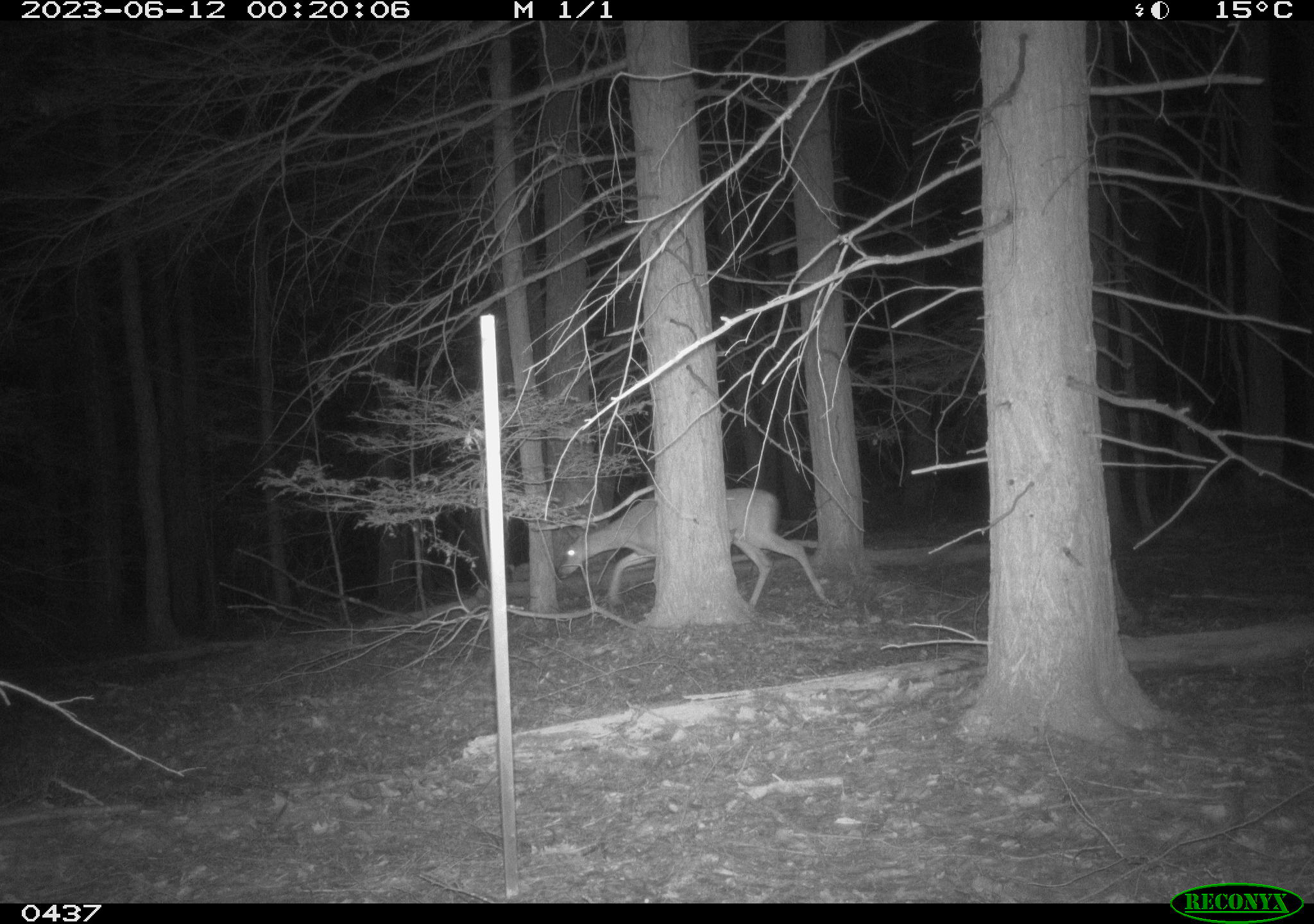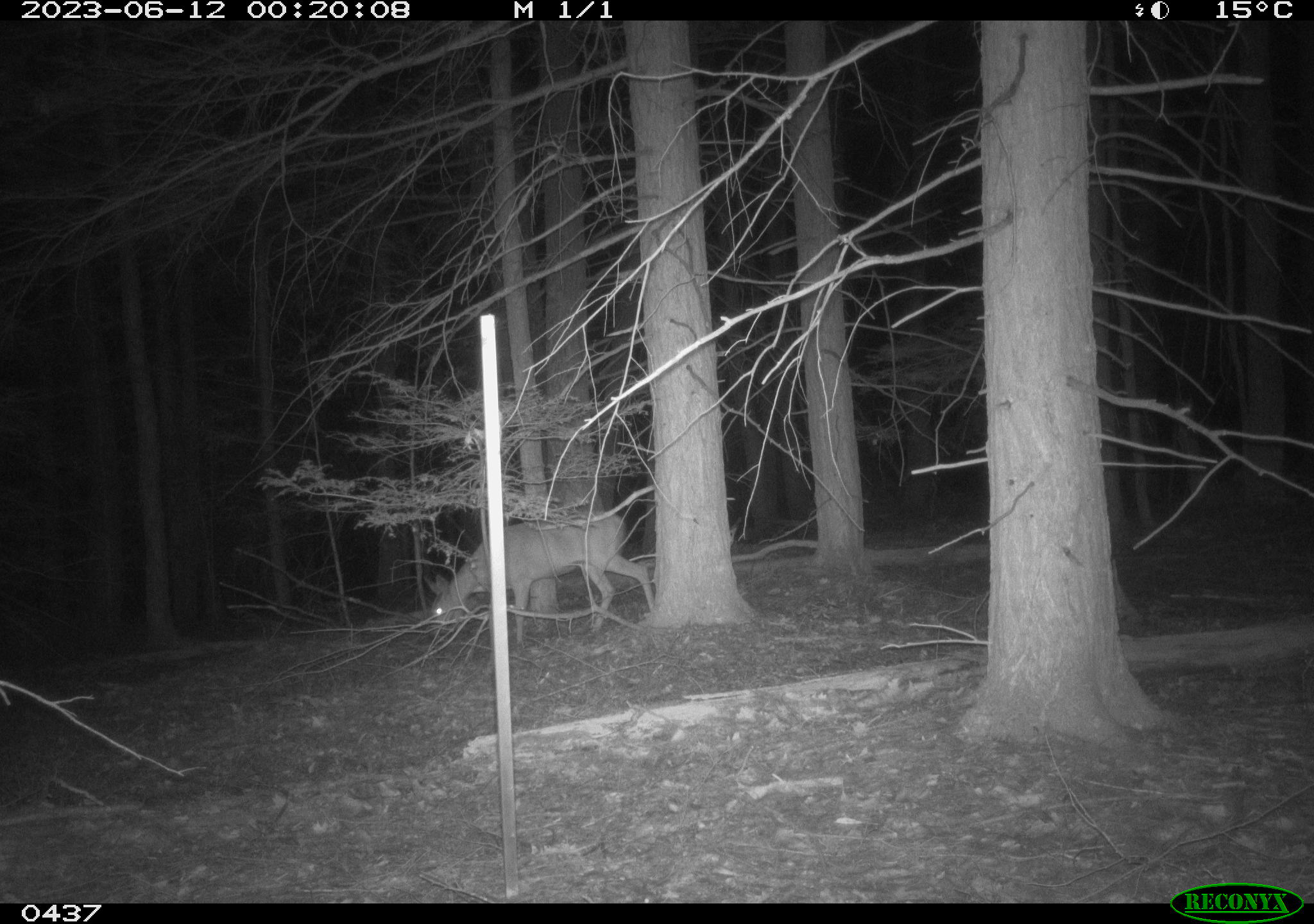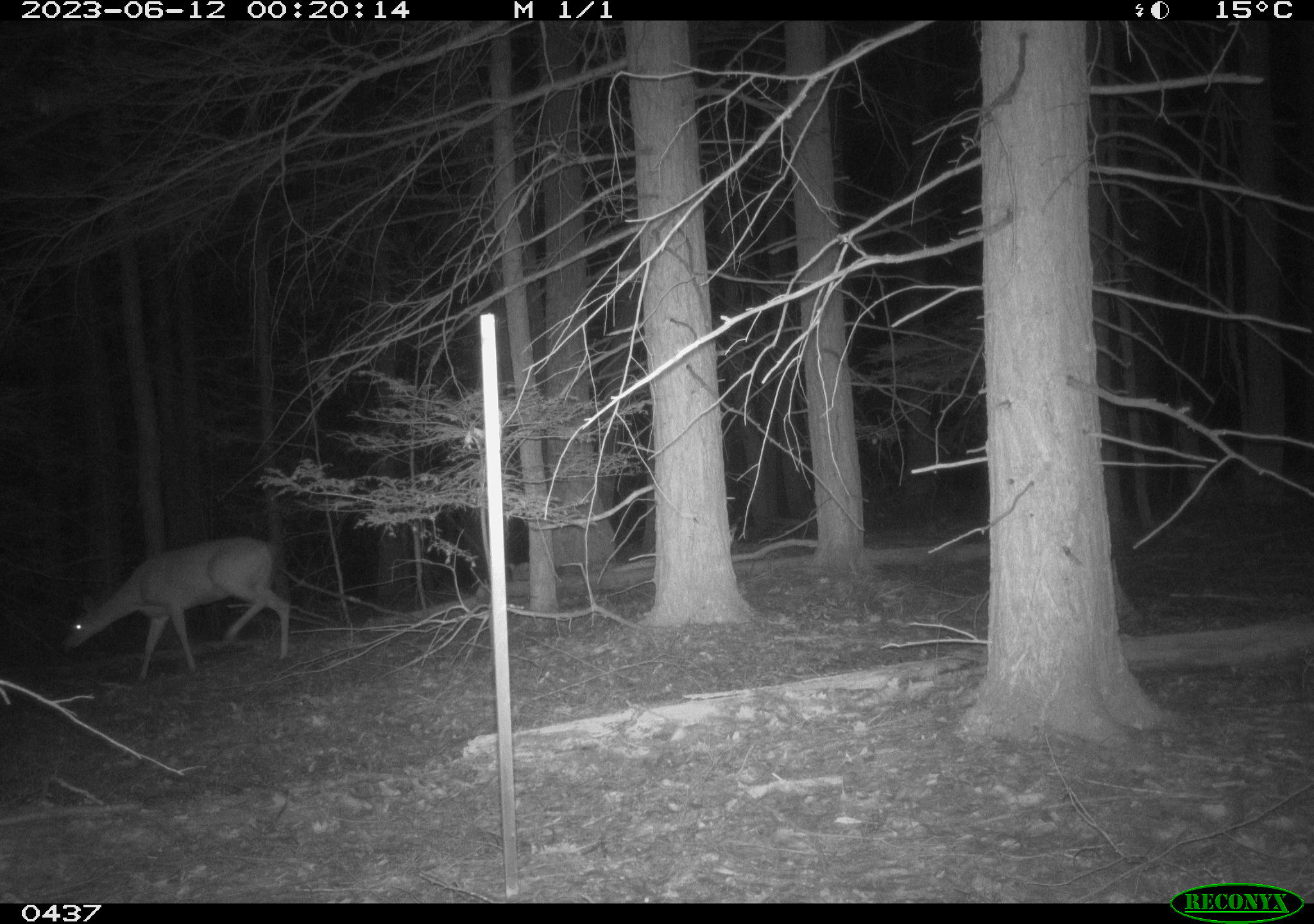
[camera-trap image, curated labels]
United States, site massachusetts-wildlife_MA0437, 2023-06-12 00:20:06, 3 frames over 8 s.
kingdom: Animalia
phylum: Chordata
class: Mammalia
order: Artiodactyla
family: Cervidae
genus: Odocoileus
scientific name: Odocoileus virginianus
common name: white-tailed deer